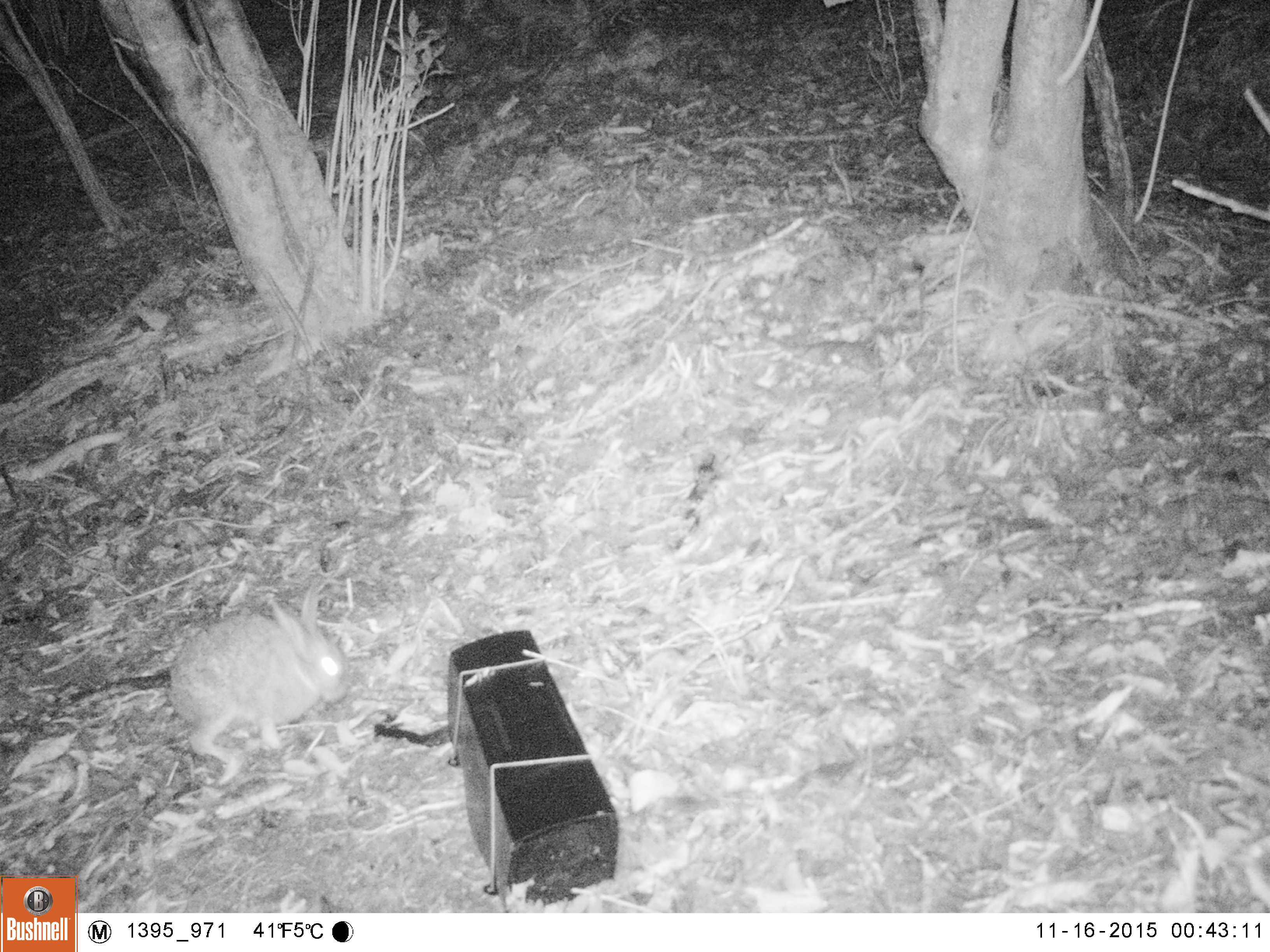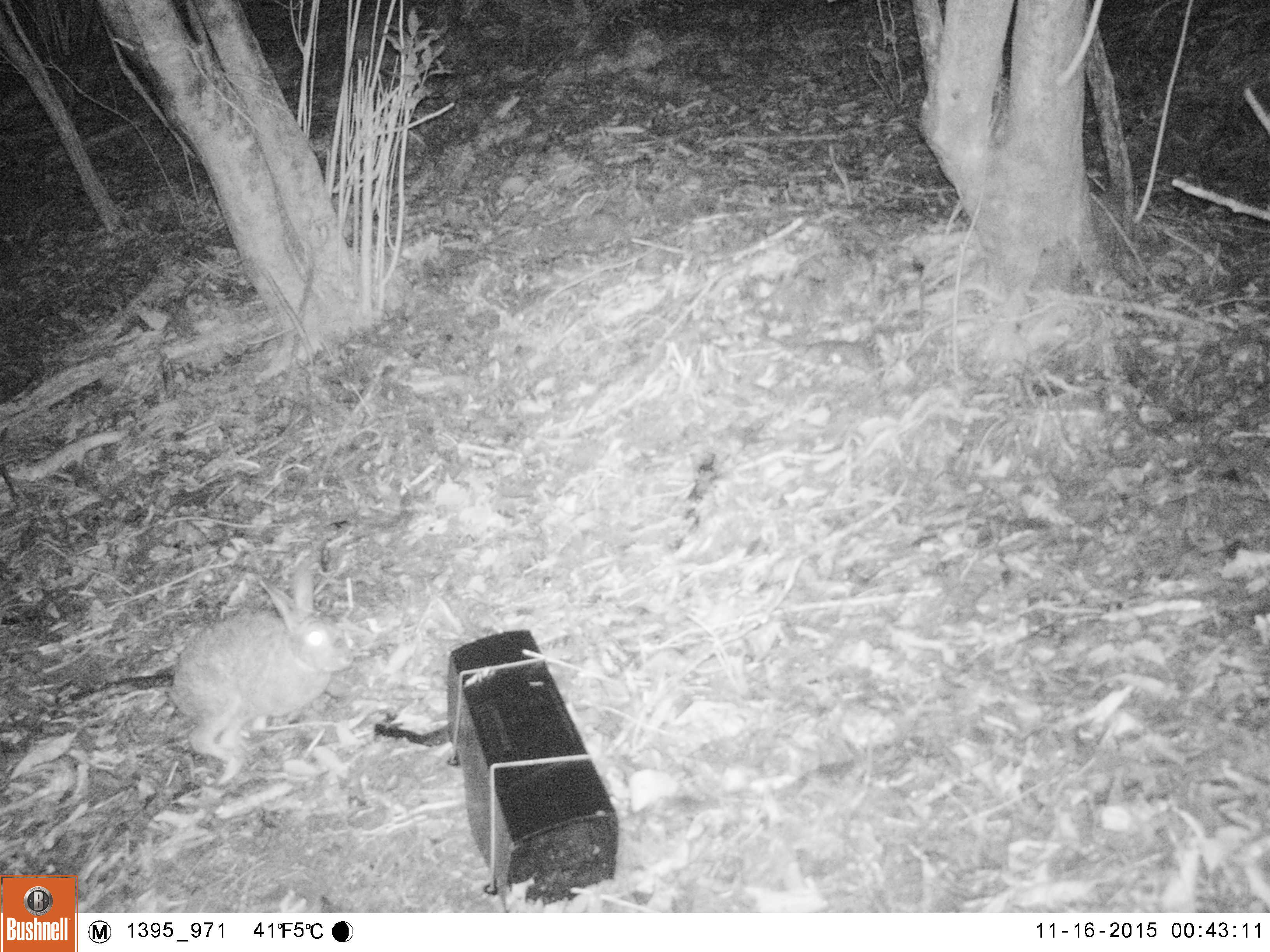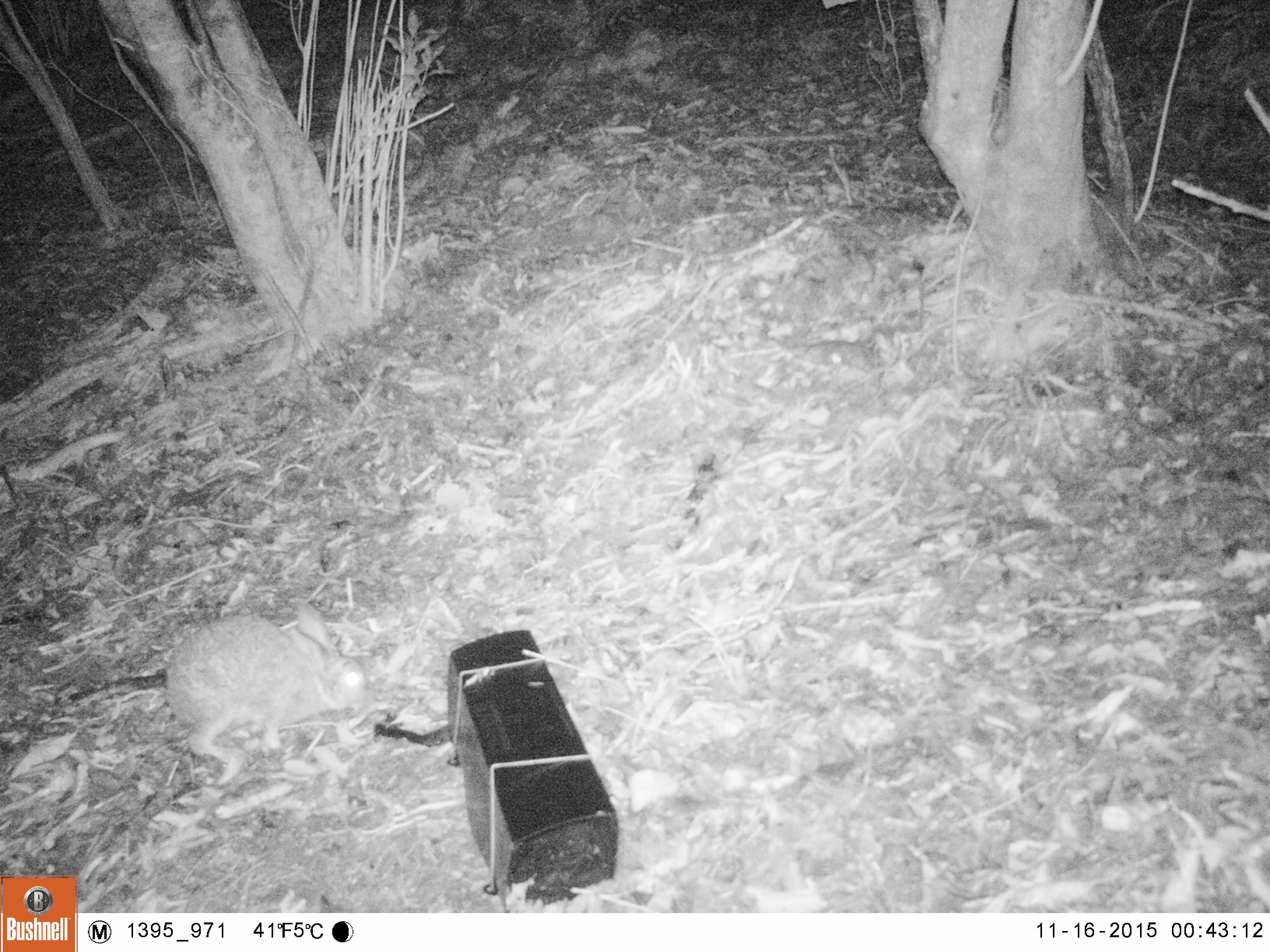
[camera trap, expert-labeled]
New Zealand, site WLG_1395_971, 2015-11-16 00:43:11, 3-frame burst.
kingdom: Animalia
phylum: Chordata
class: Mammalia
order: Lagomorpha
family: Leporidae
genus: Oryctolagus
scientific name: Oryctolagus cuniculus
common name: european rabbit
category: rabbit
Rabbit (european rabbit) (Oryctolagus cuniculus).